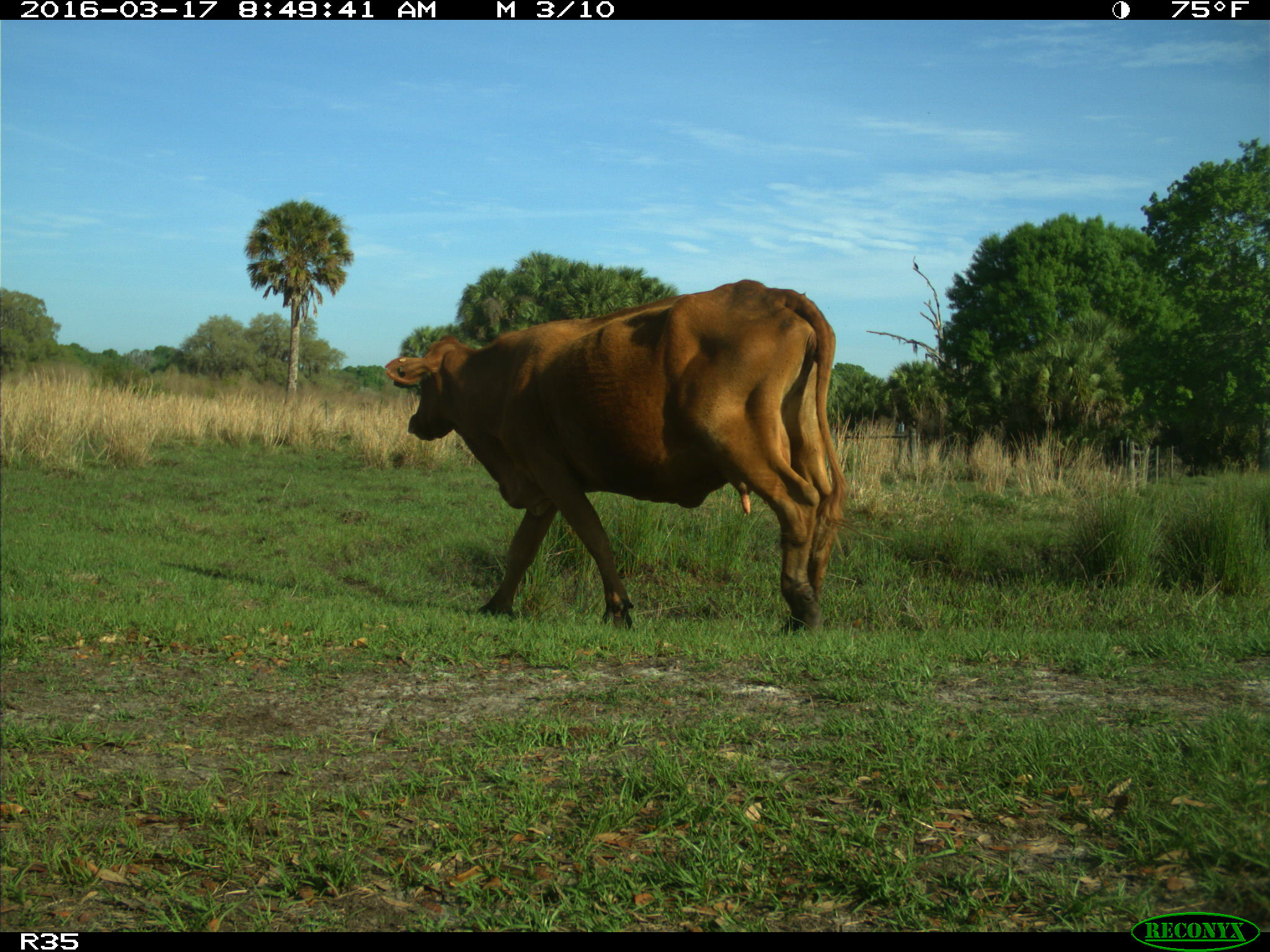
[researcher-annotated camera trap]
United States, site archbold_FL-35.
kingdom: Animalia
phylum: Chordata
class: Mammalia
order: Artiodactyla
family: Bovidae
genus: Bos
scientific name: Bos taurus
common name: domestic cow